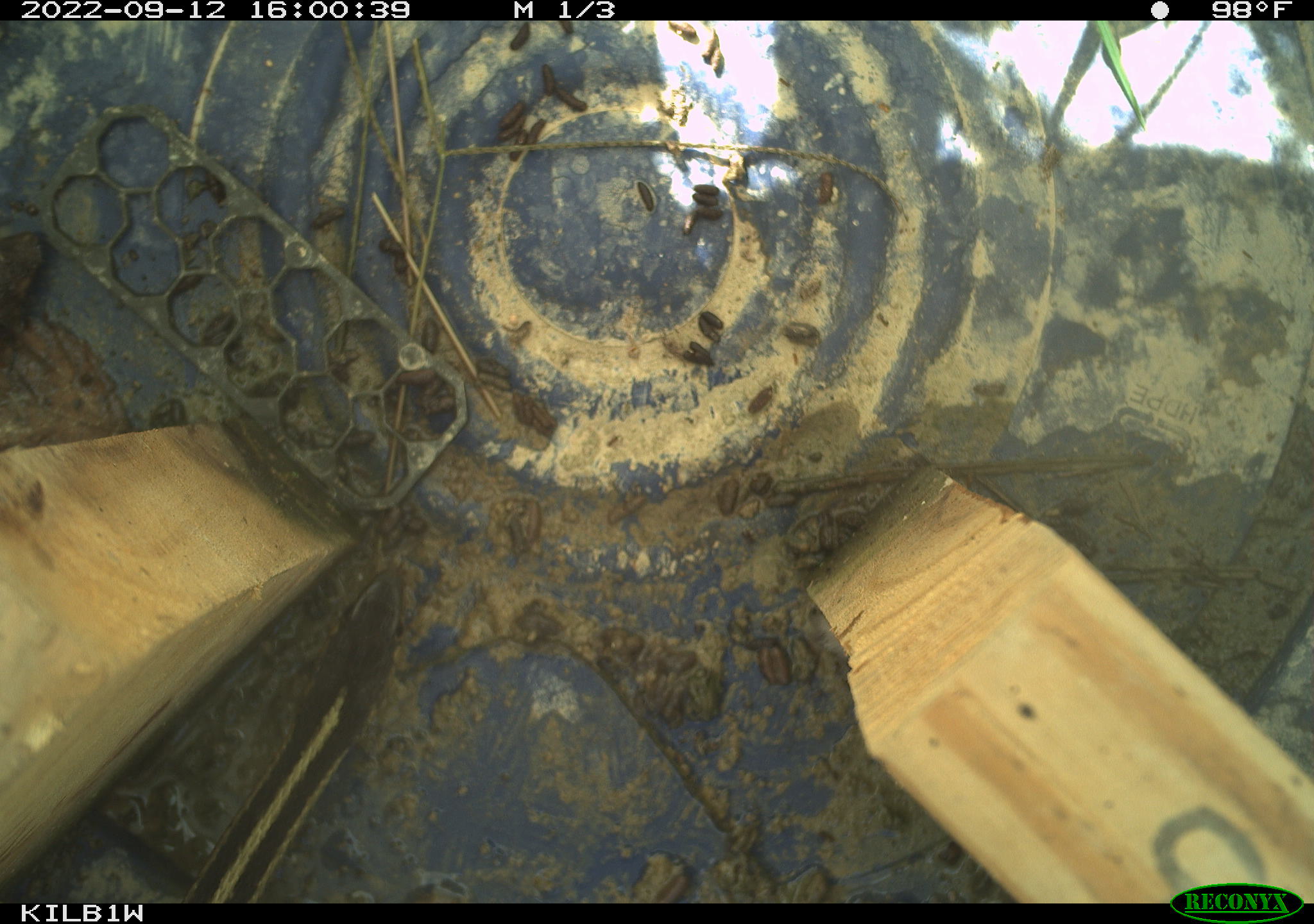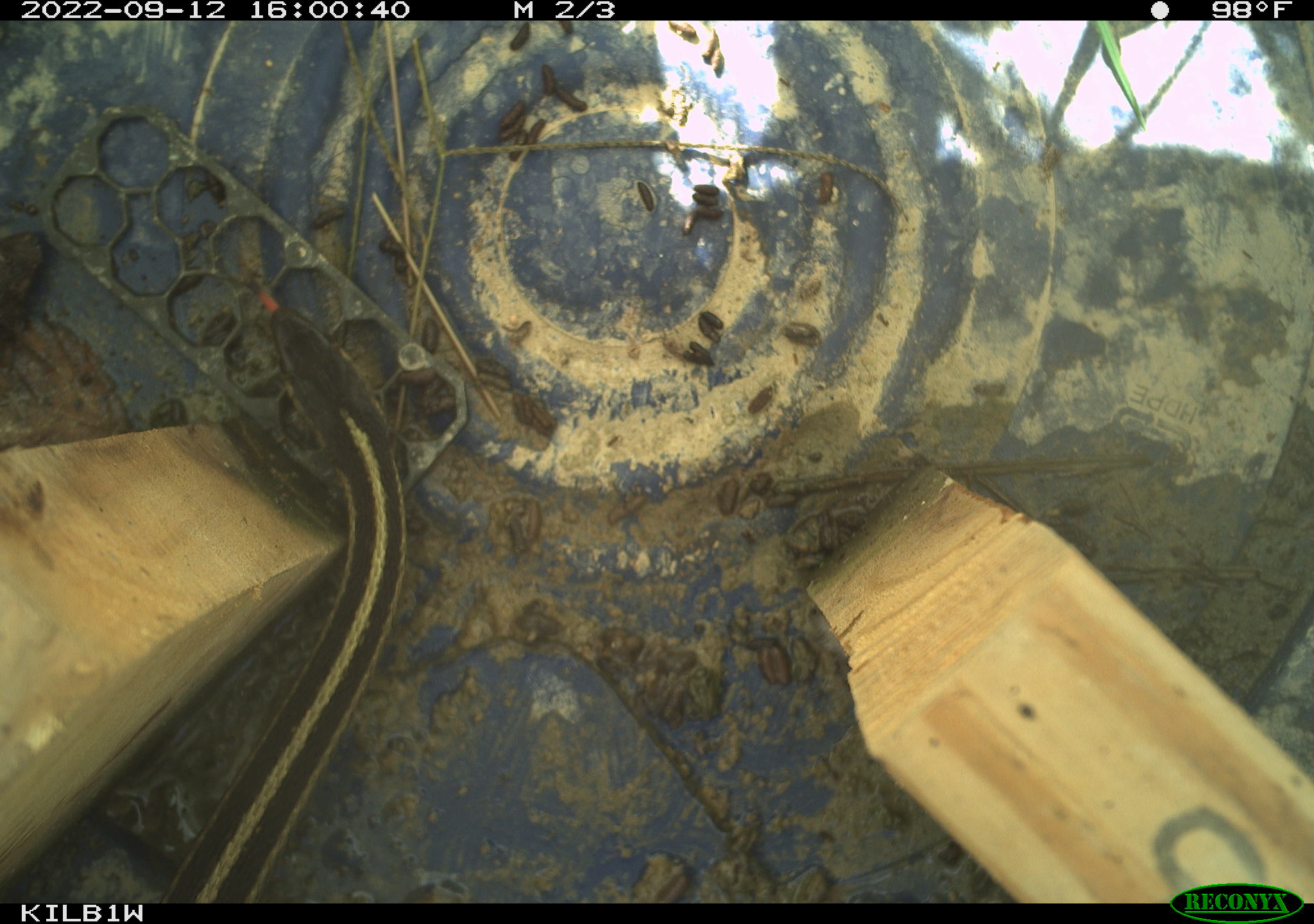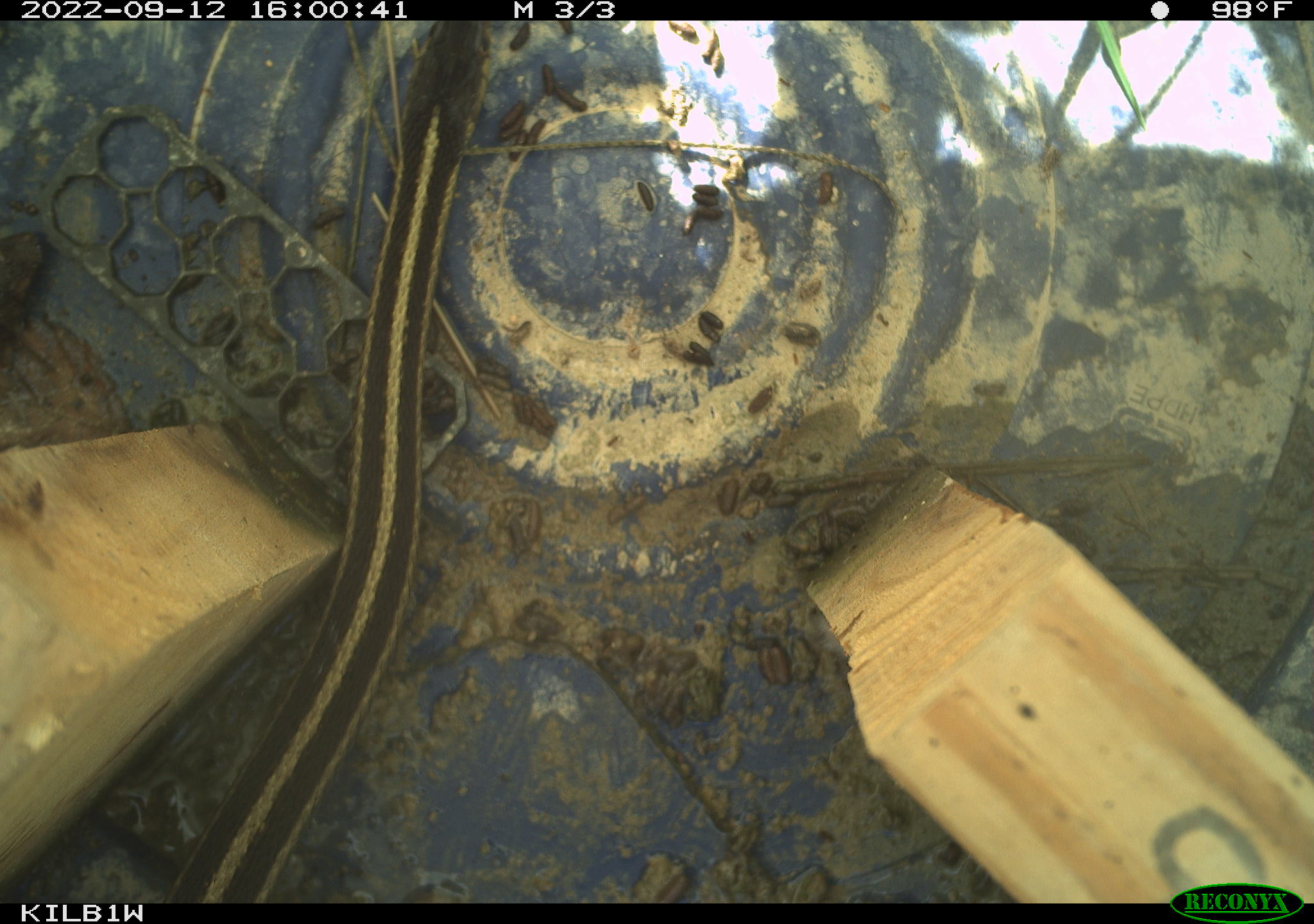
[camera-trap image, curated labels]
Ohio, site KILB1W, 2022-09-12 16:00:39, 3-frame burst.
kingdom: Animalia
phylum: Chordata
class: Reptilia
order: Squamata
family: Colubridae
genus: Thamnophis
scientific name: Thamnophis sirtalis sirtalis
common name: eastern gartersnake